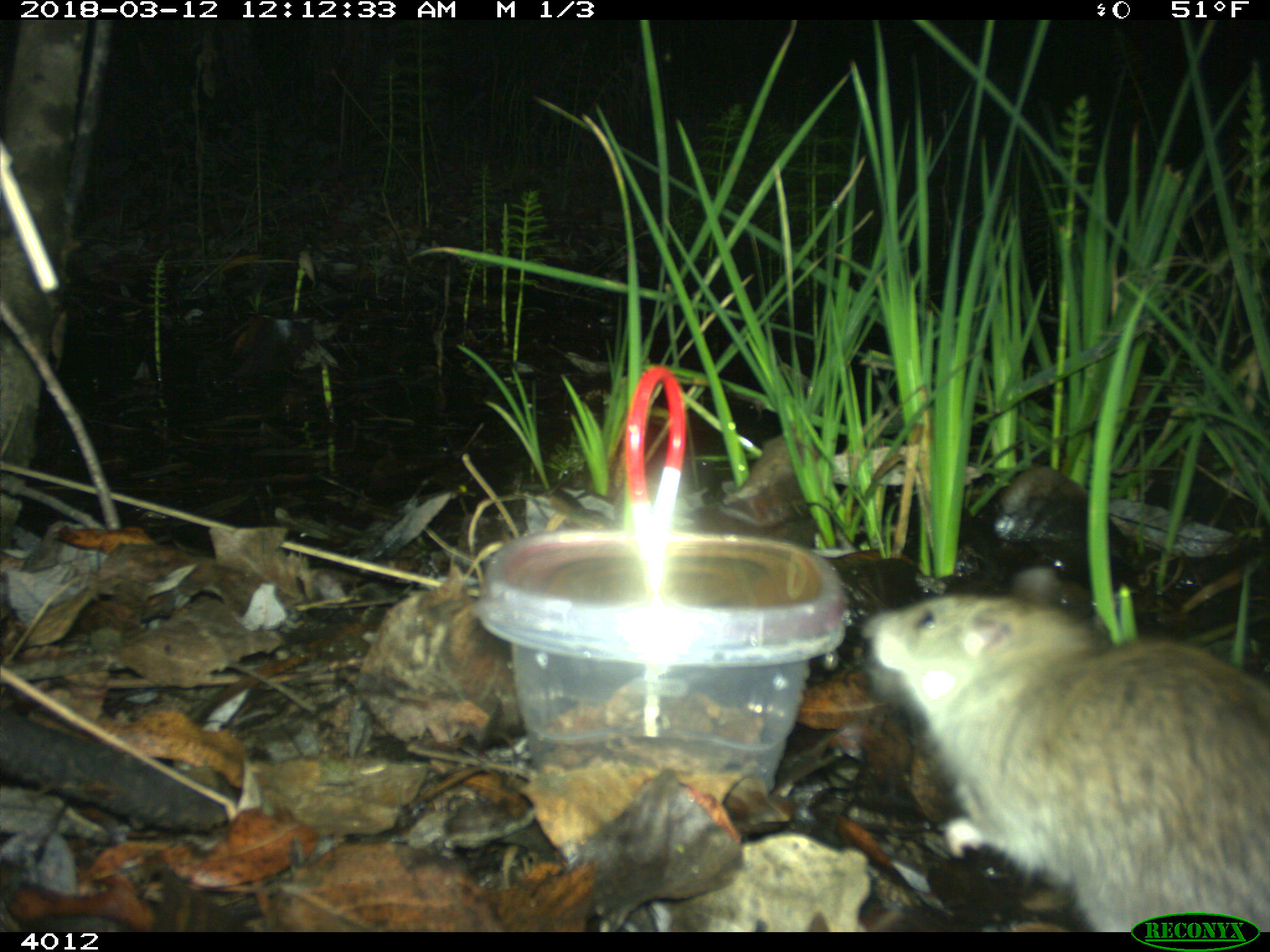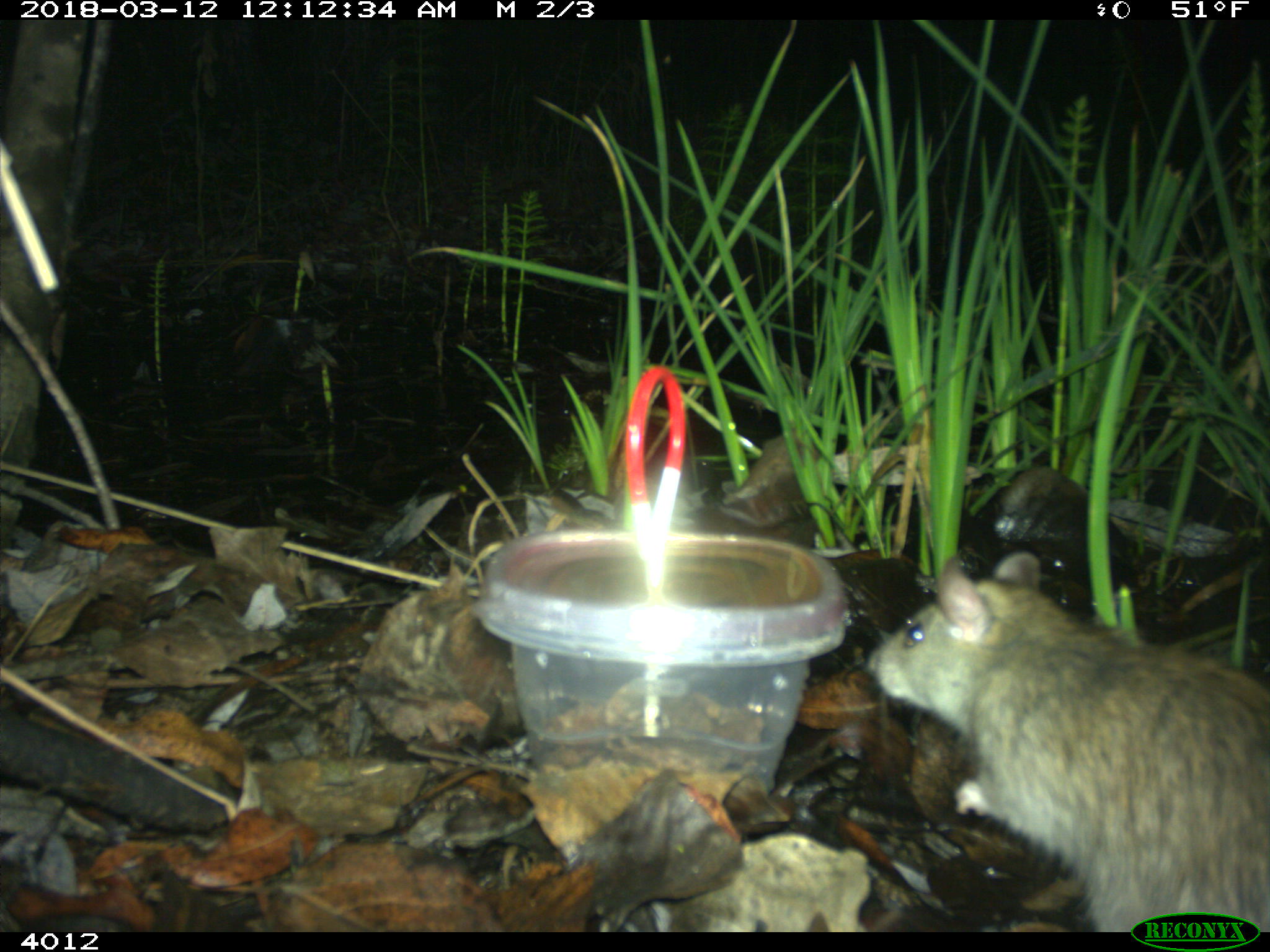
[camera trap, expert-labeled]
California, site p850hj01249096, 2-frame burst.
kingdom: Animalia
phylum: Chordata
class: Mammalia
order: Rodentia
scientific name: Rodentia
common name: rodent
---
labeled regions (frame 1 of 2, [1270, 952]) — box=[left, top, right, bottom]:
rodent: box=[859, 563, 1269, 932]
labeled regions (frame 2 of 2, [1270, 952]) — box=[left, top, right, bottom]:
rodent: box=[867, 549, 1269, 930]